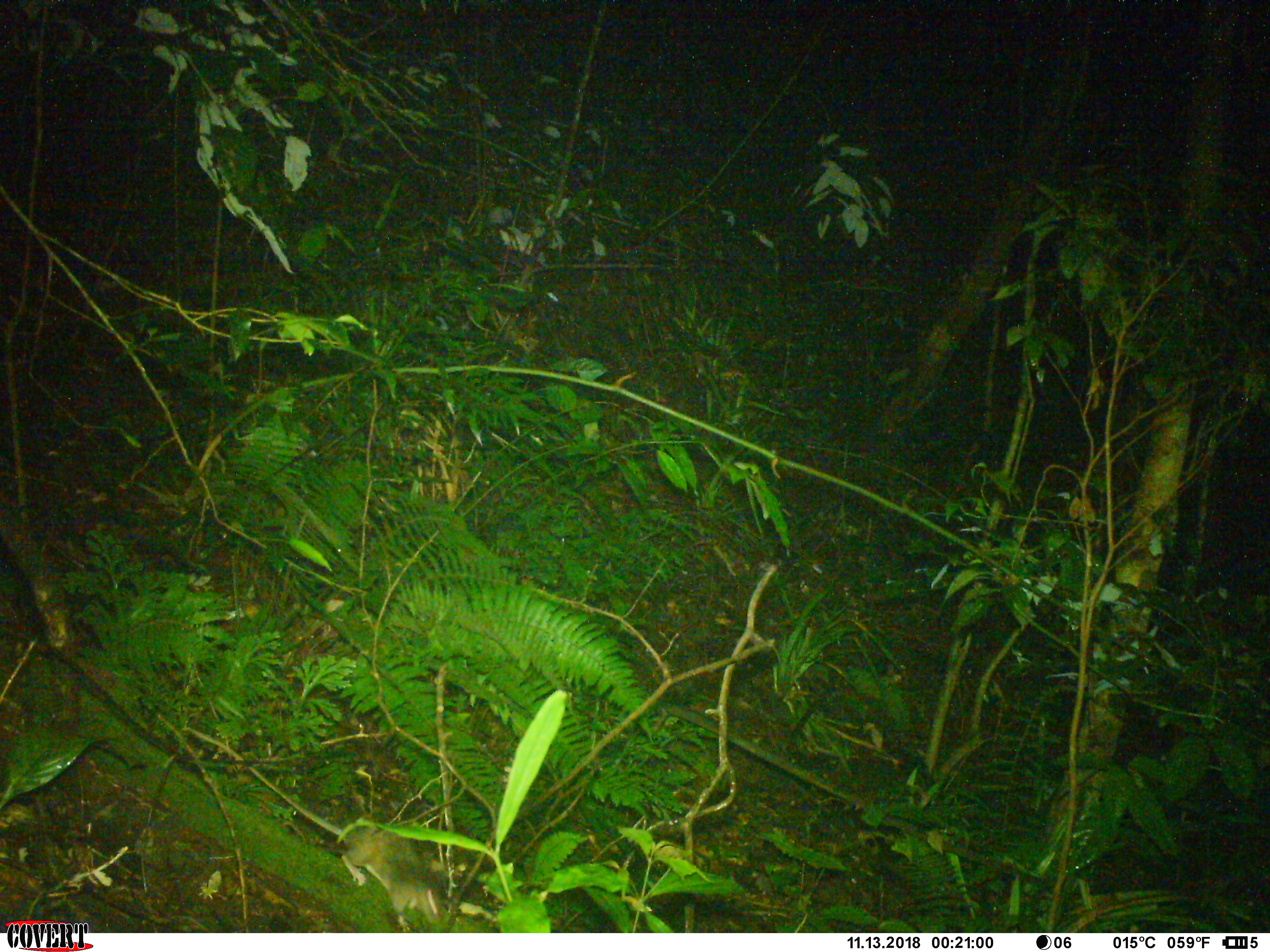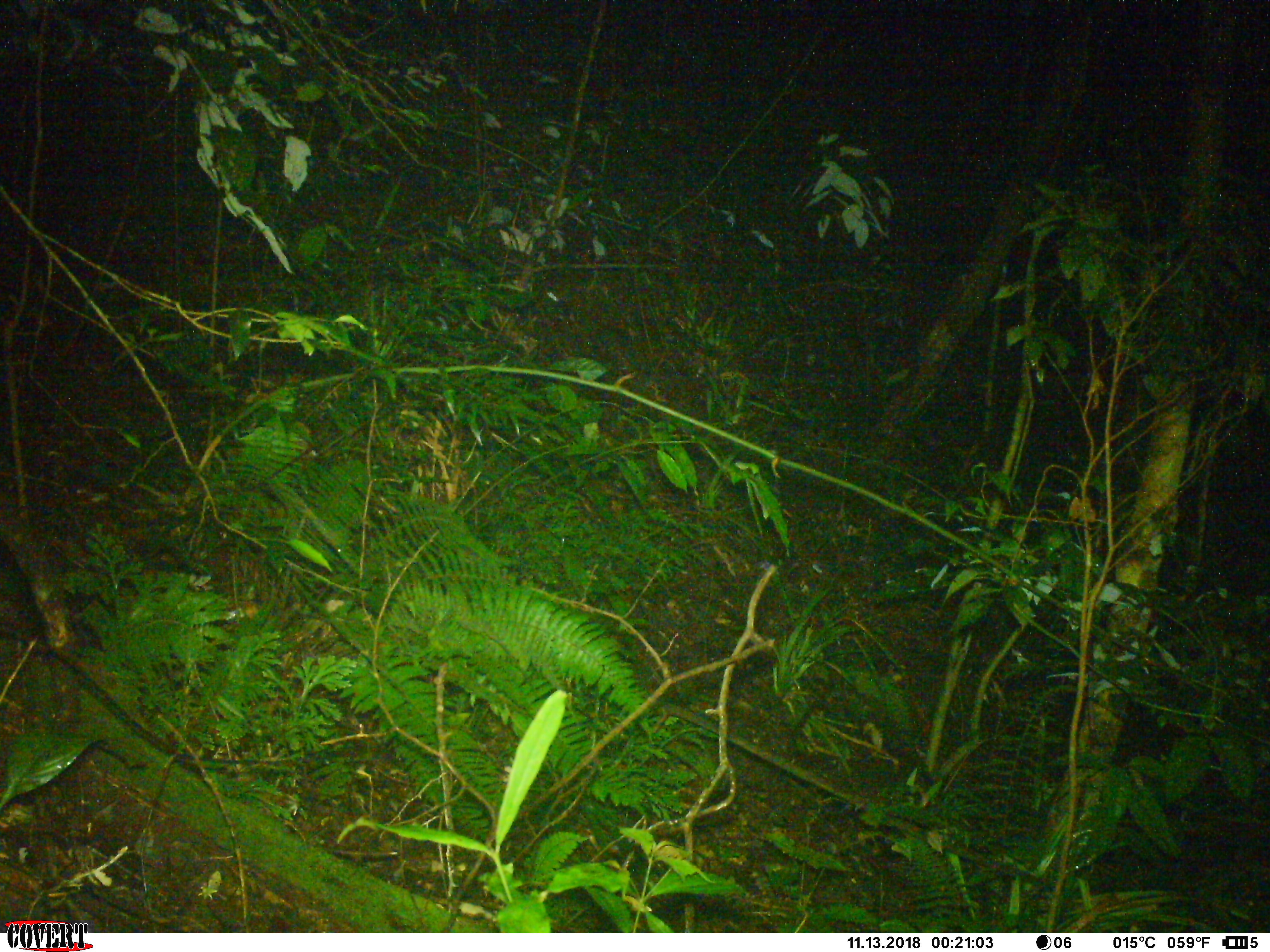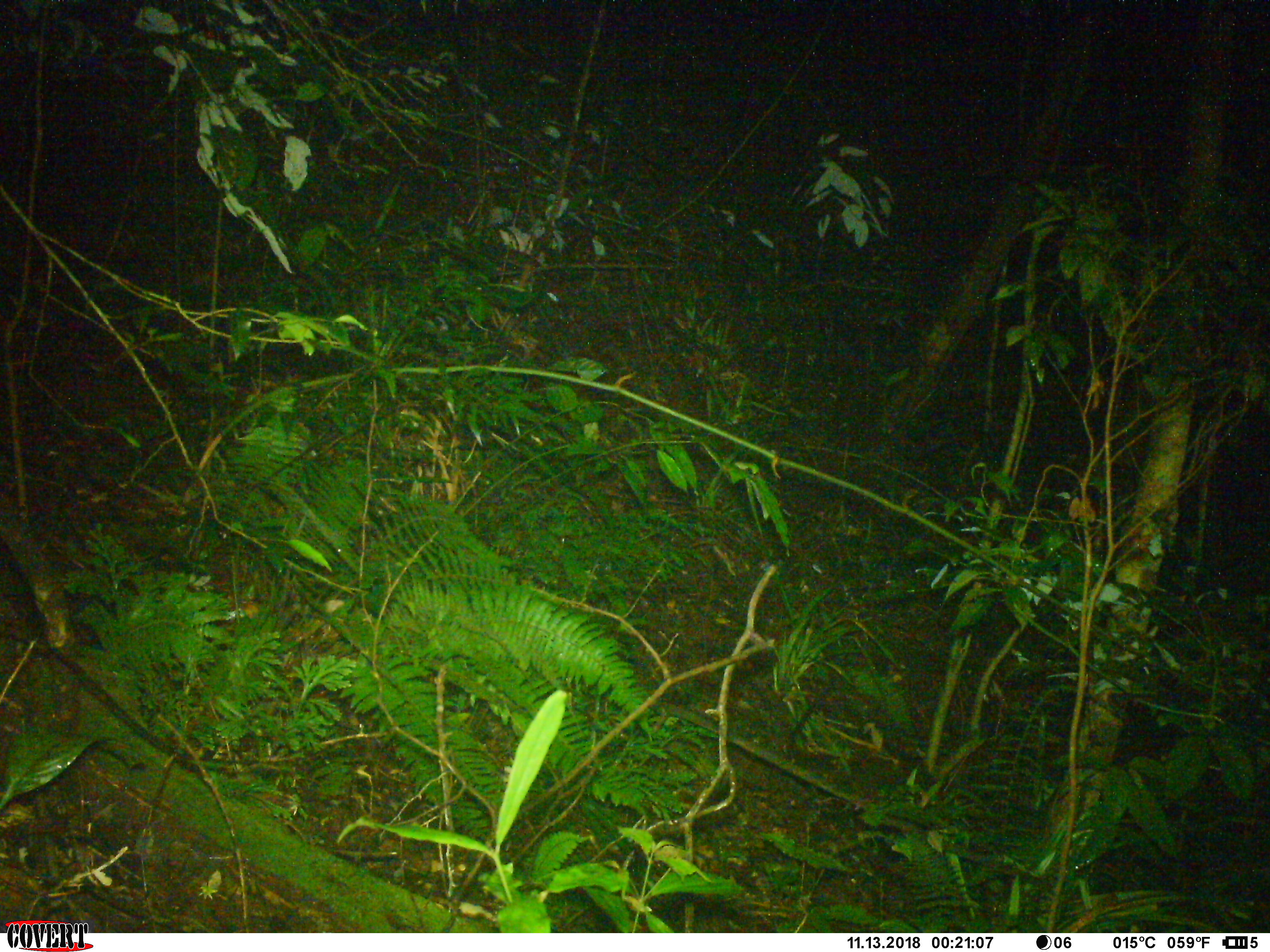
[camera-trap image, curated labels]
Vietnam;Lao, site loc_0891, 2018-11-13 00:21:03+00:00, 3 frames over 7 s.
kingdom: Animalia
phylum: Chordata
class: Mammalia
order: Rodentia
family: Muridae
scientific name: Muridae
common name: old-world mice and rats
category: unidentified murid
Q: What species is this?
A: Unidentified murid (old-world mice and rats) (Muridae).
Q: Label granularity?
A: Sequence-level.